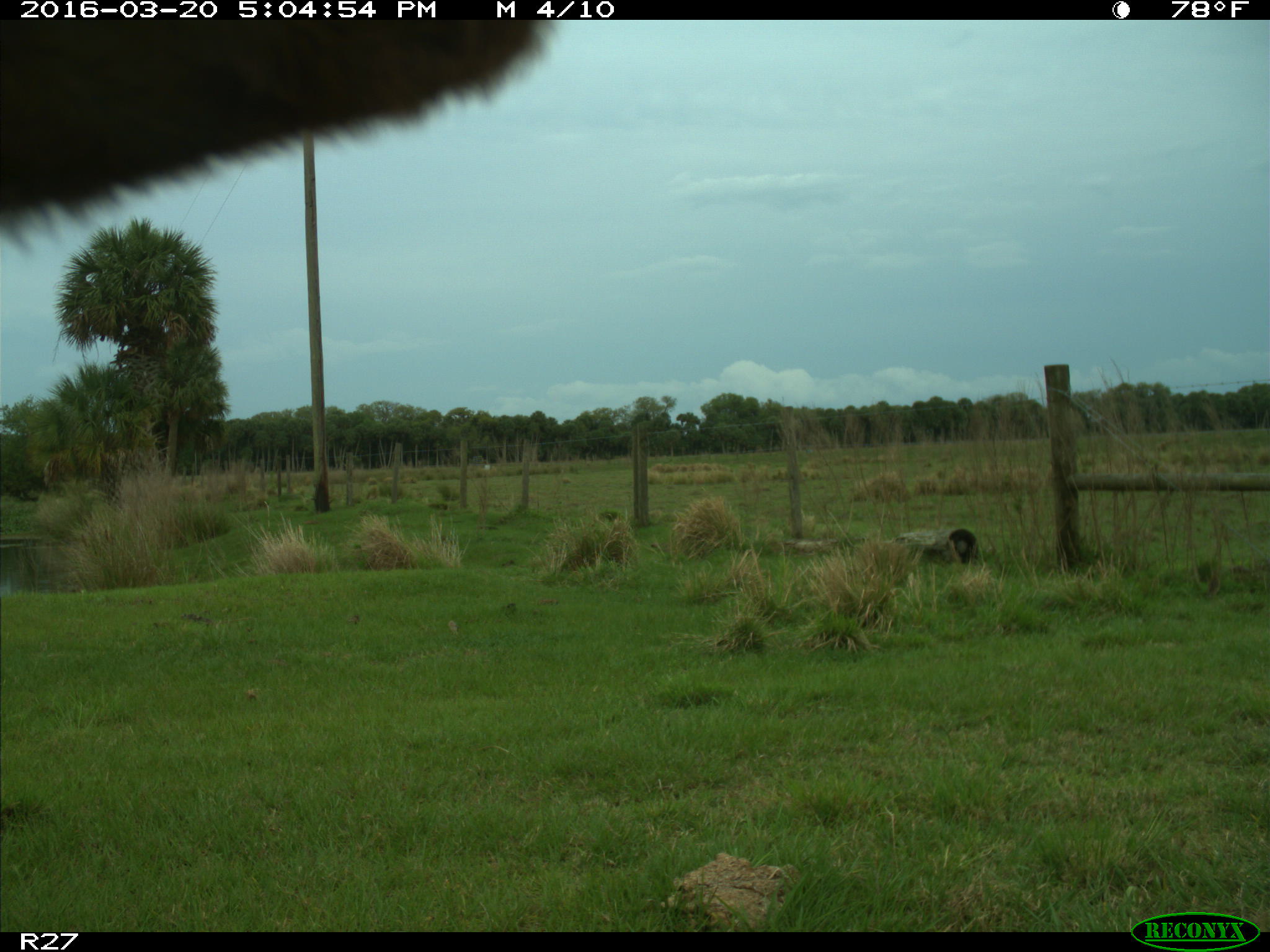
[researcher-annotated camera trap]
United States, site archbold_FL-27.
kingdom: Animalia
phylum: Chordata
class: Mammalia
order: Artiodactyla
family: Bovidae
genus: Bos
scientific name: Bos taurus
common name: domestic cow